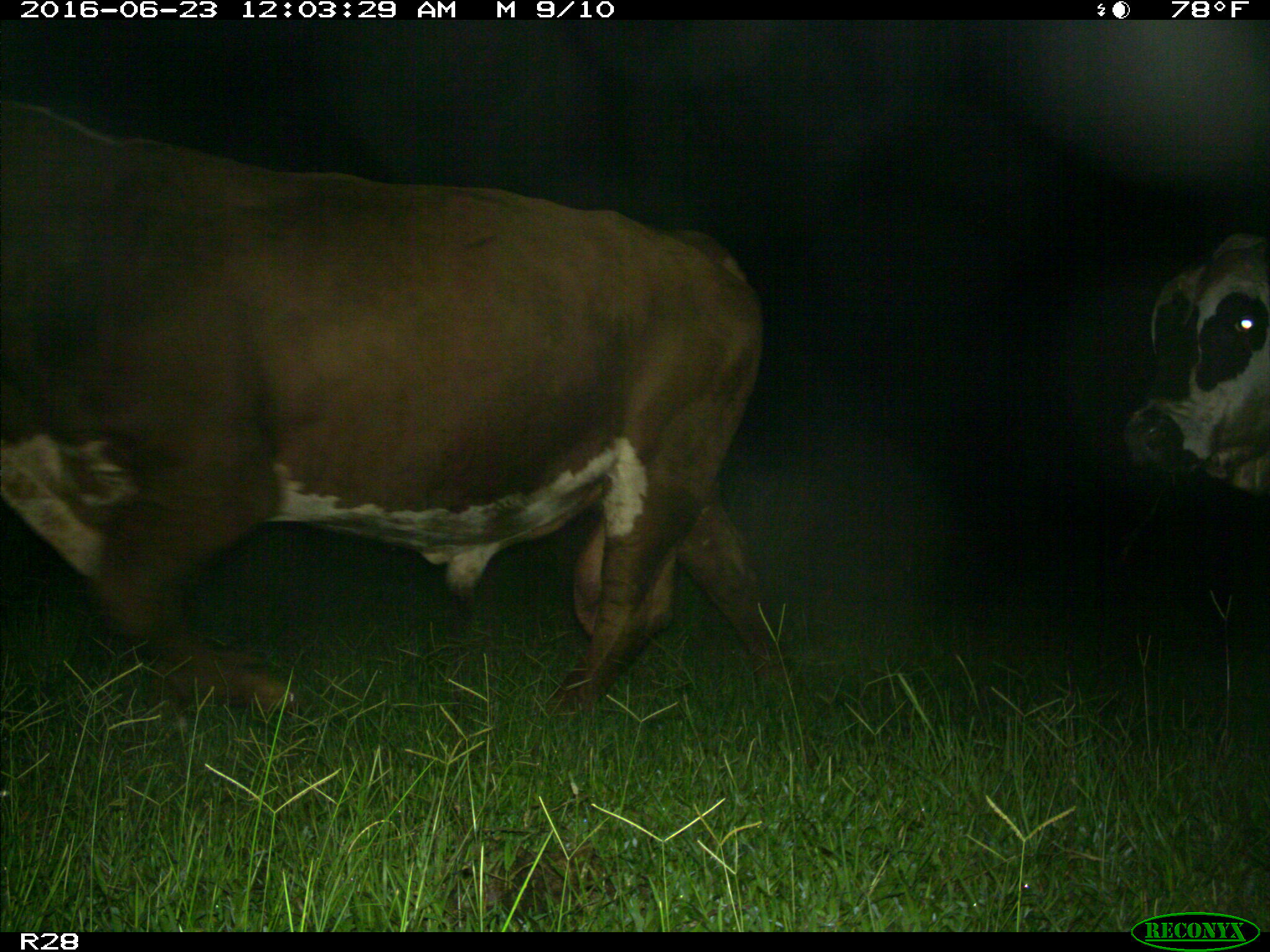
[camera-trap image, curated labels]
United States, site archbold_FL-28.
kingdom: Animalia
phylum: Chordata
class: Mammalia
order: Artiodactyla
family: Bovidae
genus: Bos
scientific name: Bos taurus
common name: domestic cow